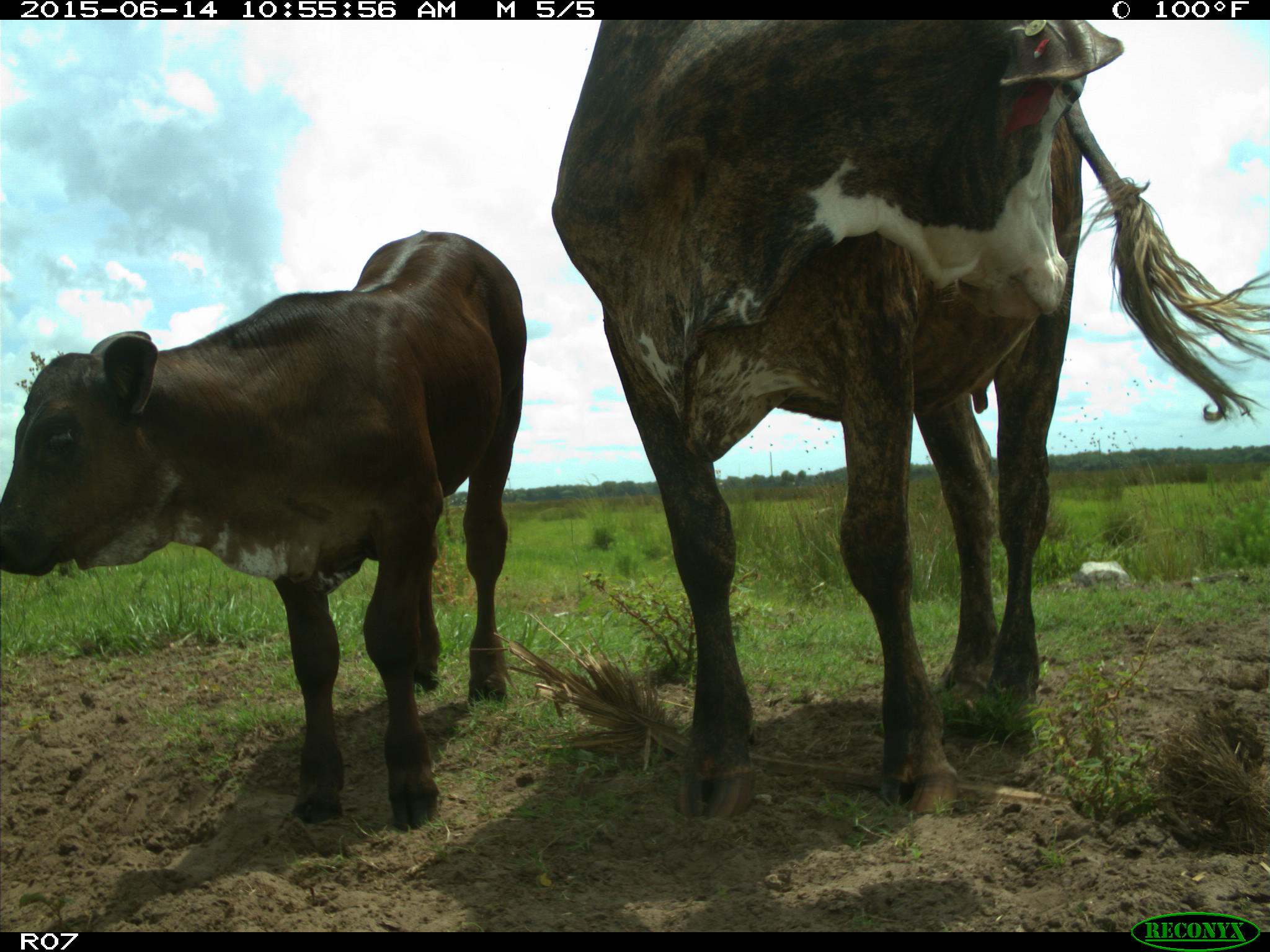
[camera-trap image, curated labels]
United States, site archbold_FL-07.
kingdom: Animalia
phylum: Chordata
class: Mammalia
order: Artiodactyla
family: Bovidae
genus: Bos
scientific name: Bos taurus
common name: domestic cow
Bos taurus (domestic cow).